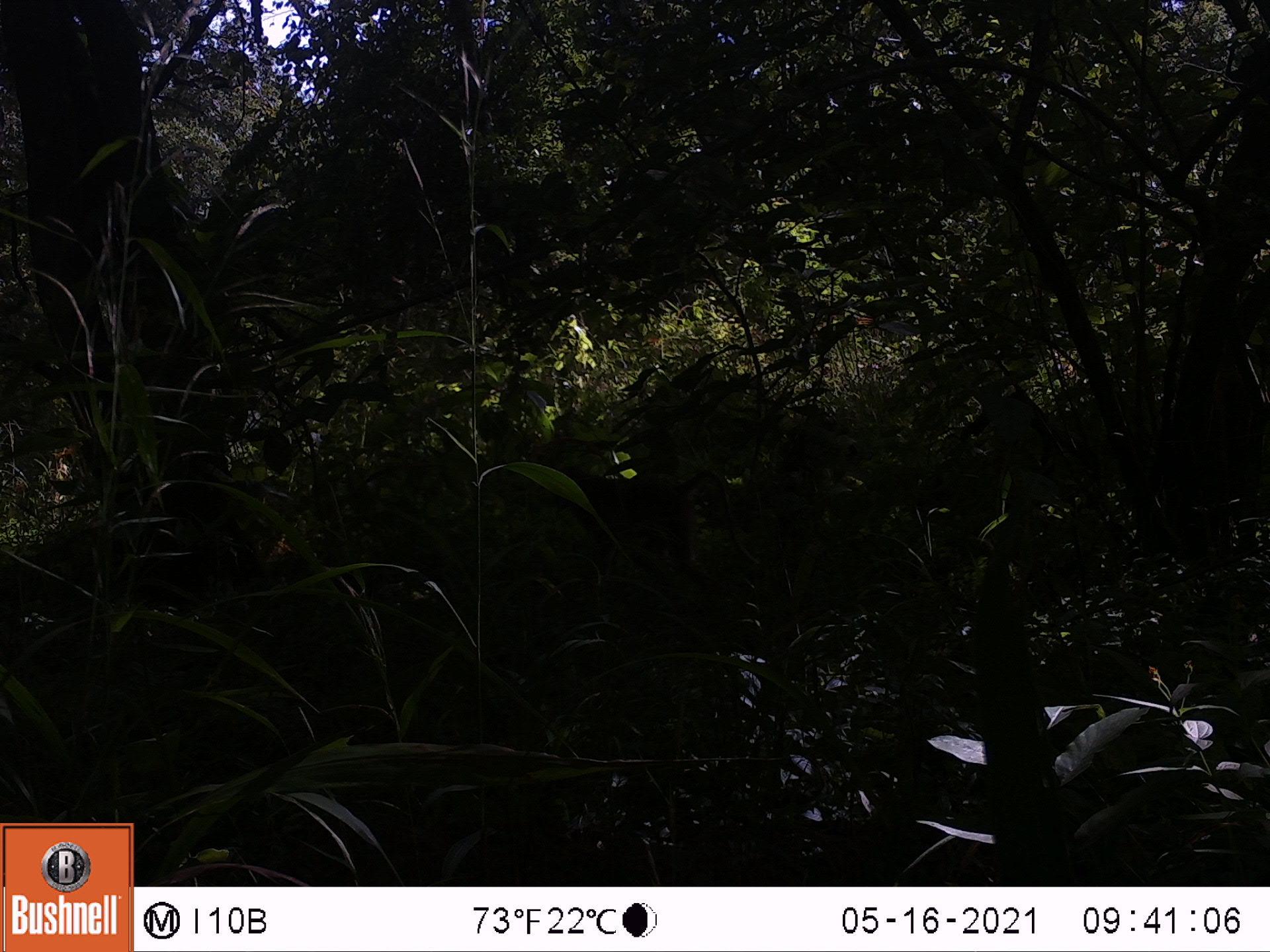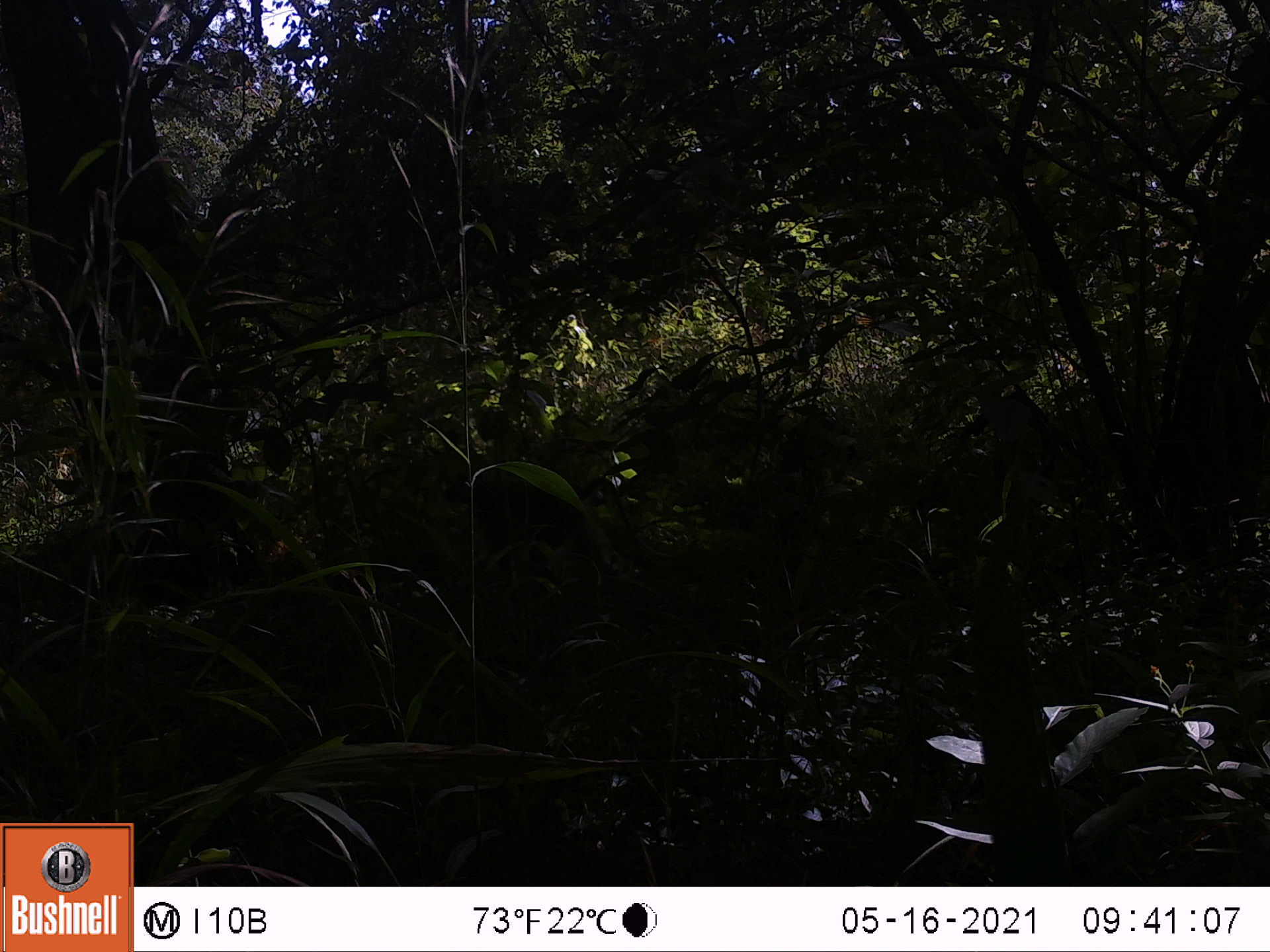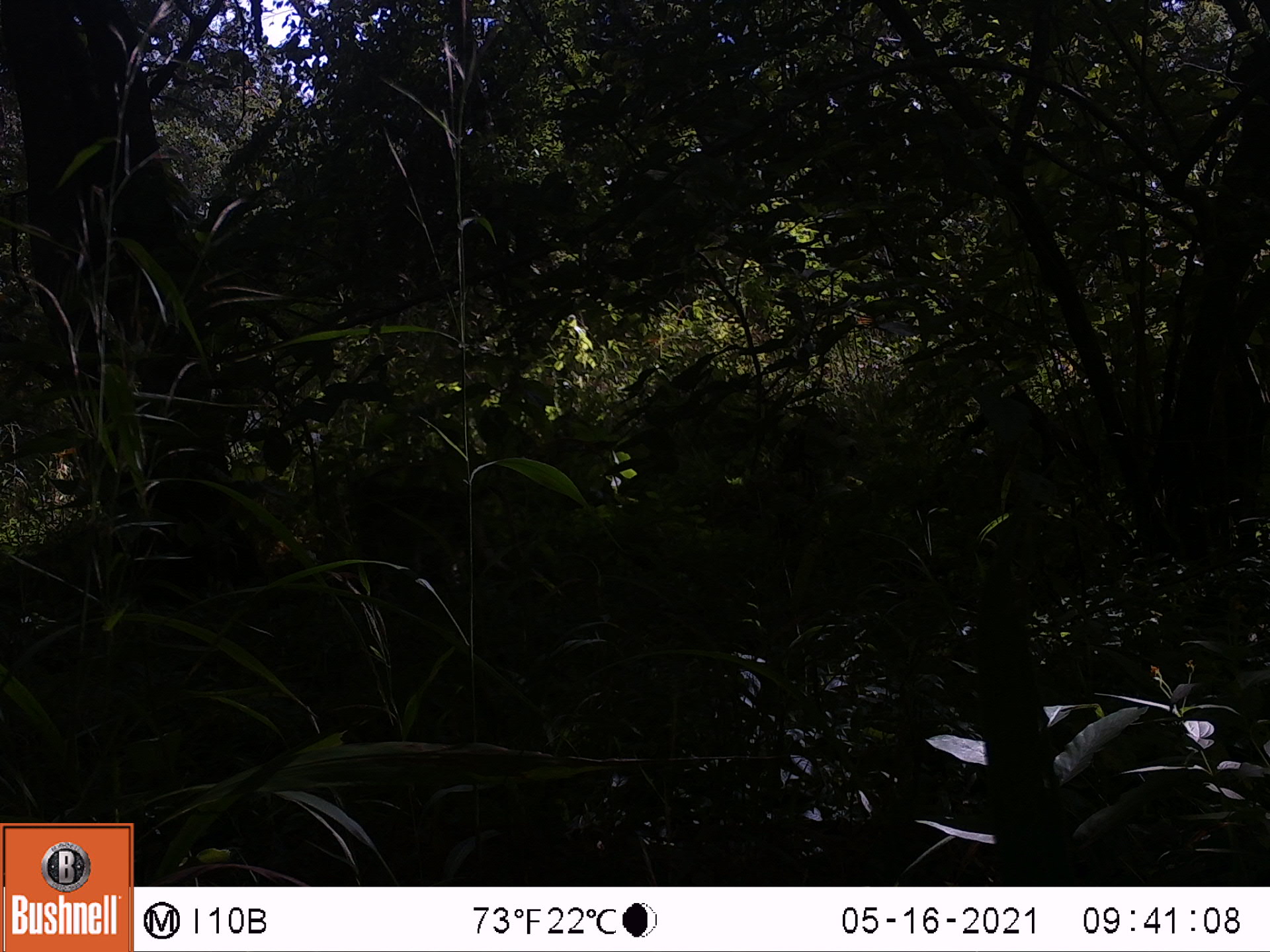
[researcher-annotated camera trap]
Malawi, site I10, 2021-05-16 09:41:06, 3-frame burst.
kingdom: Animalia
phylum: Chordata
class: Mammalia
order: Primates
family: Cercopithecidae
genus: Papio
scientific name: Papio cynocephalus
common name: yellow baboon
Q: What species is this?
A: Yellow baboon (Papio cynocephalus).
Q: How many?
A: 1.